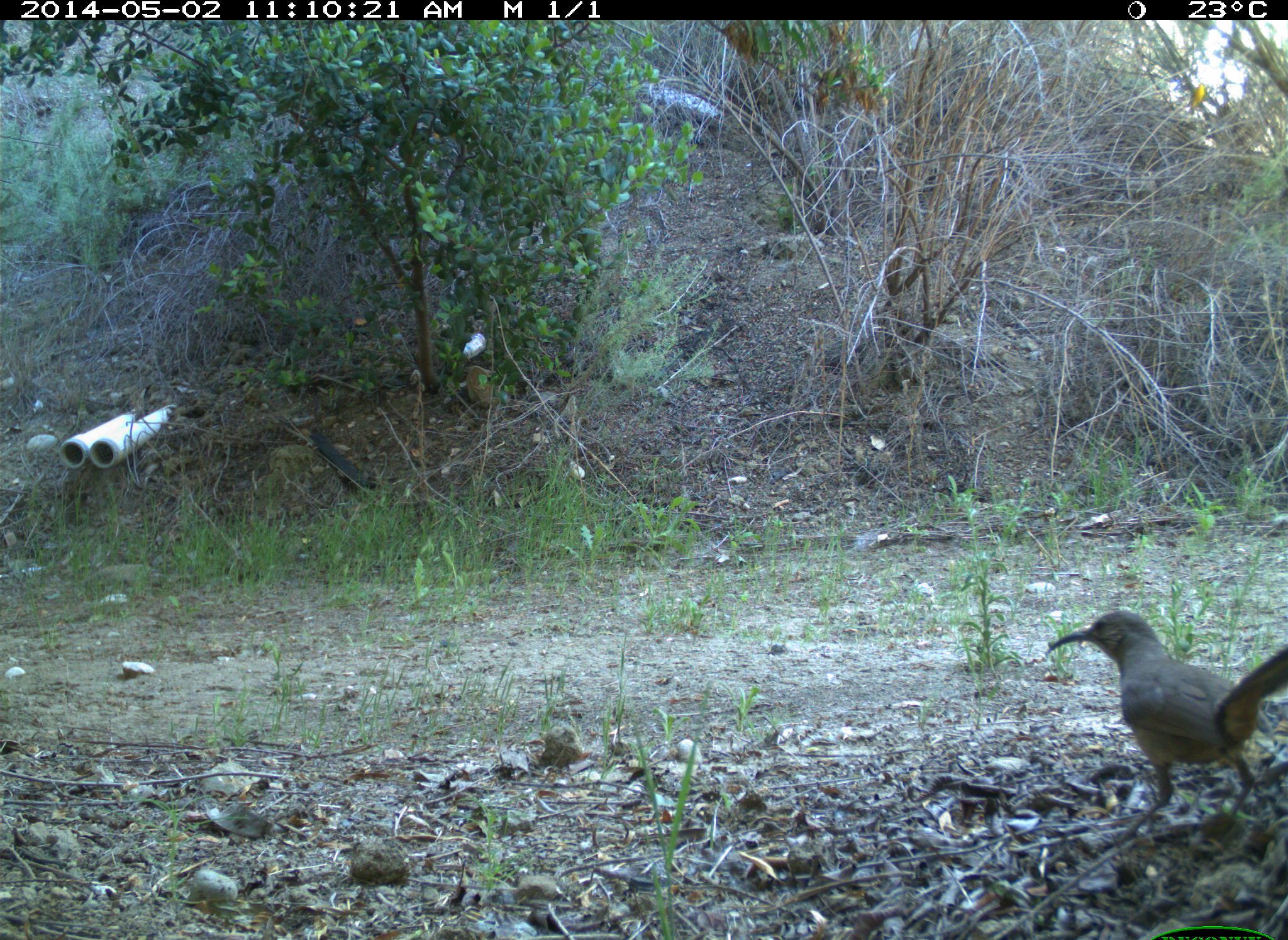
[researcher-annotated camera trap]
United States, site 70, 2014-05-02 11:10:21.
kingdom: Animalia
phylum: Chordata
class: Aves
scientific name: Aves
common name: bird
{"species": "bird (Aves)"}